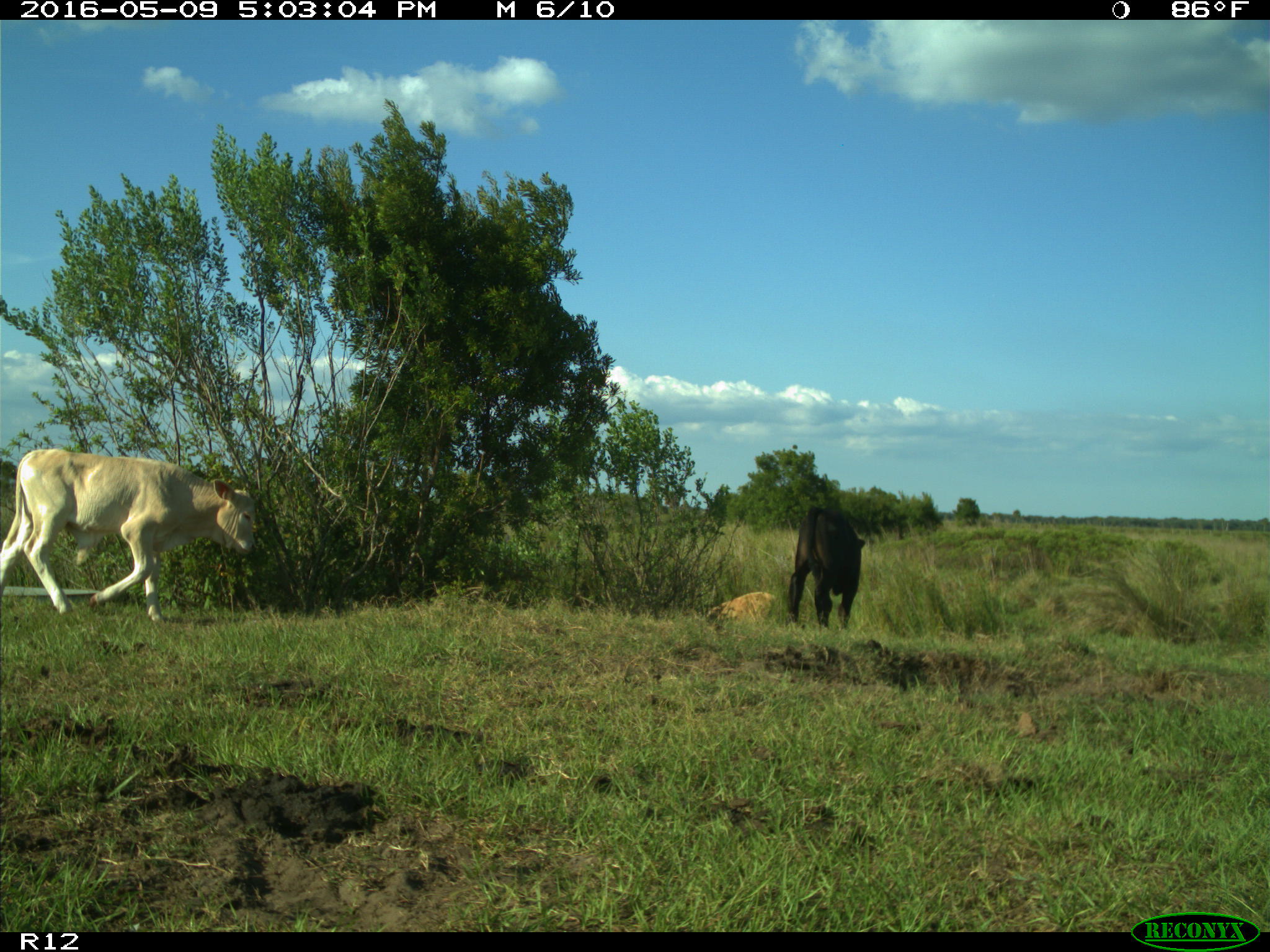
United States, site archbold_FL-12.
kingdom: Animalia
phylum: Chordata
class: Mammalia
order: Artiodactyla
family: Bovidae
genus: Bos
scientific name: Bos taurus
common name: domestic cow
Bos taurus (domestic cow).